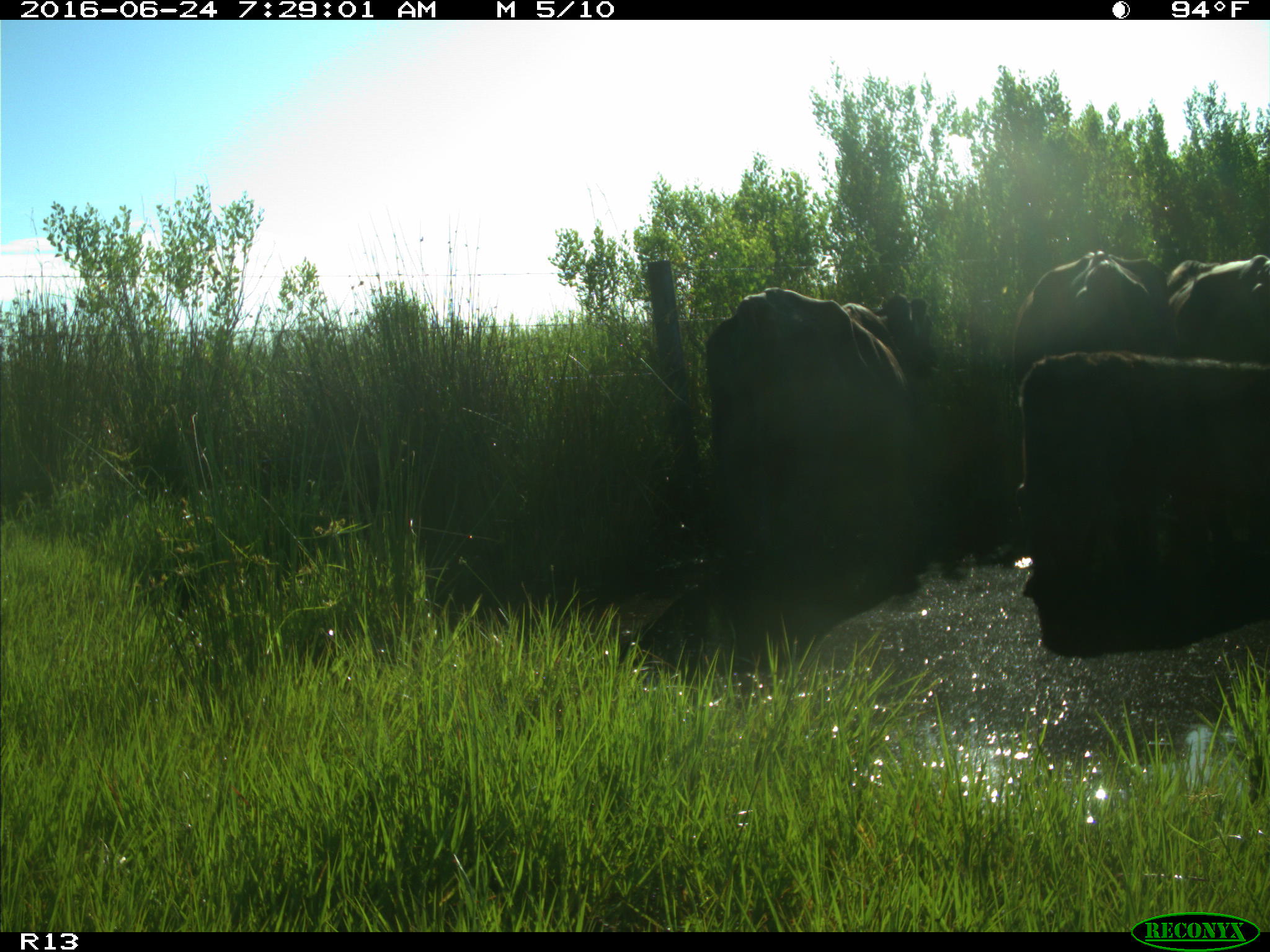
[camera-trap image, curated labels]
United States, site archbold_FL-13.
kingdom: Animalia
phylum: Chordata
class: Mammalia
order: Artiodactyla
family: Bovidae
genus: Bos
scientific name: Bos taurus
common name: domestic cow